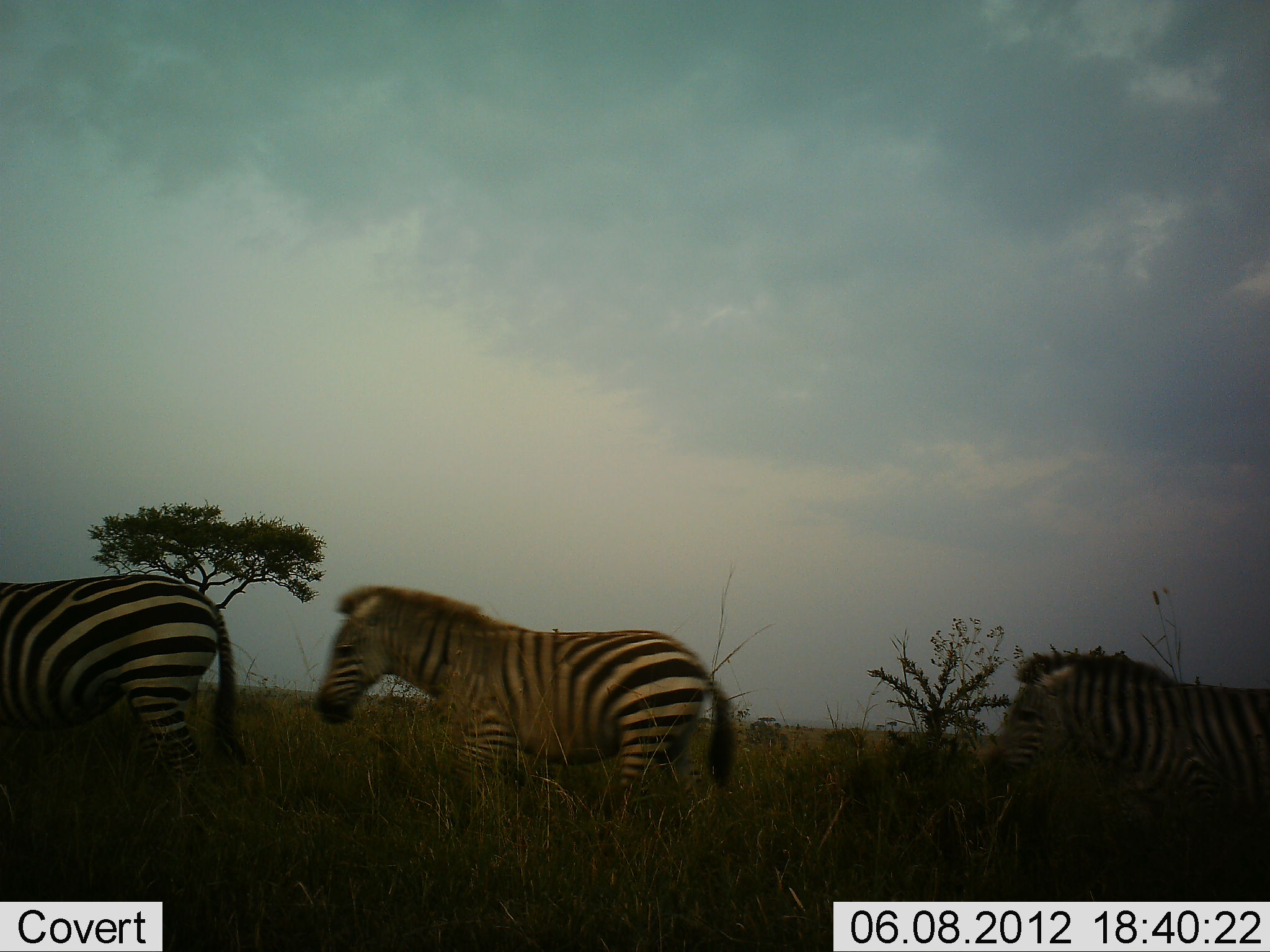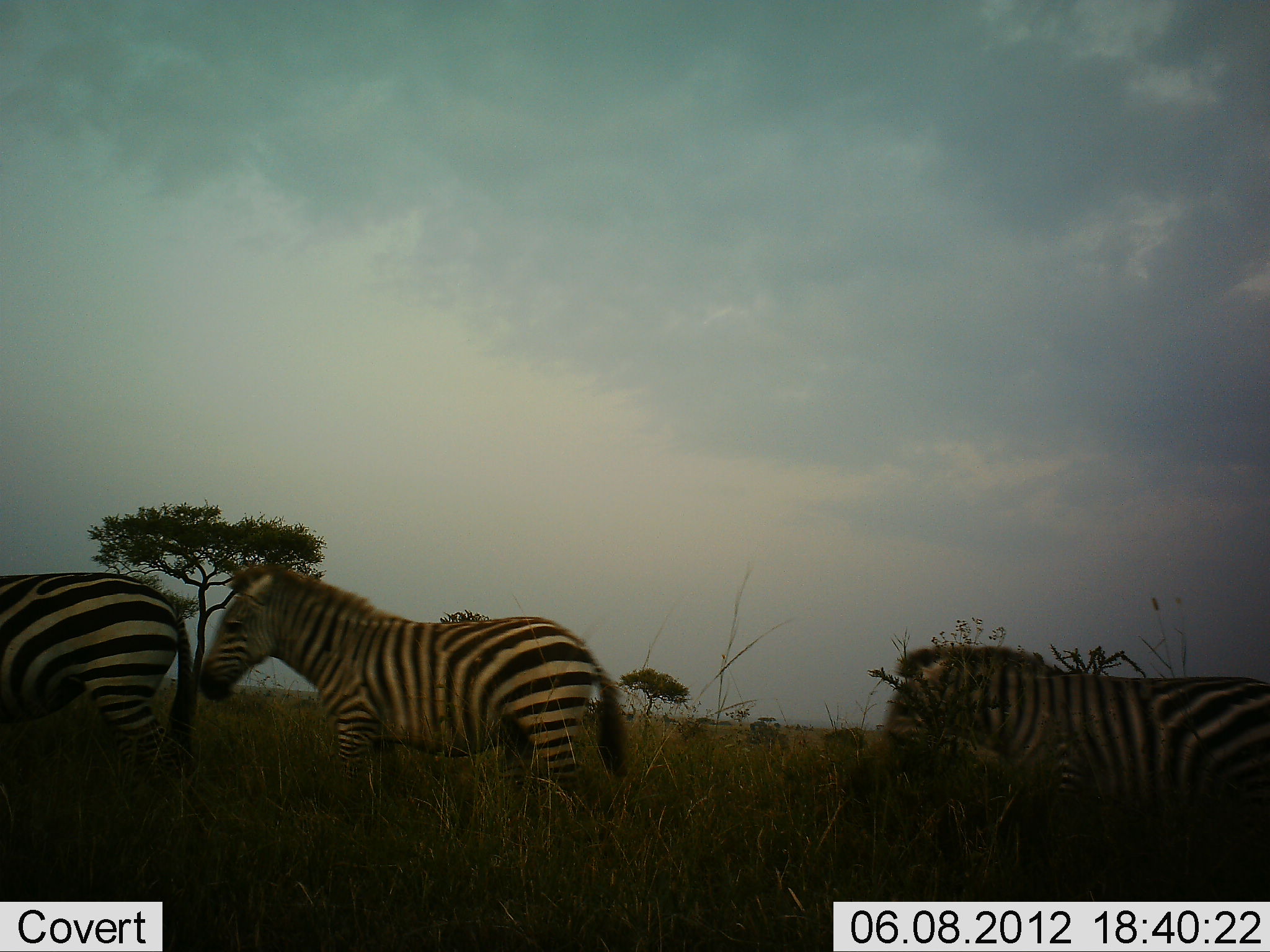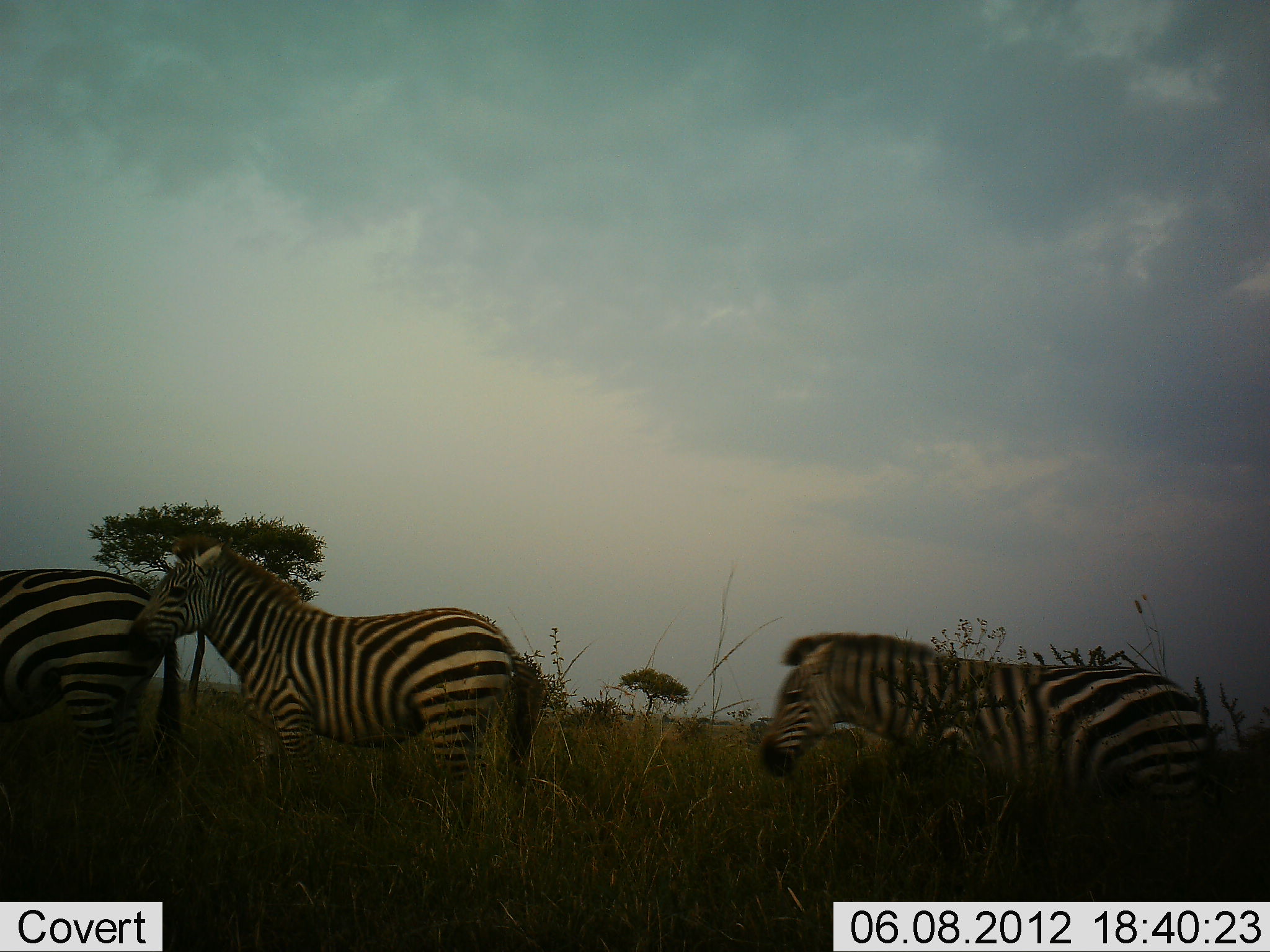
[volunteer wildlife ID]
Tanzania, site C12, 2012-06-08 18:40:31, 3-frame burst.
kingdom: Animalia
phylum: Chordata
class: Mammalia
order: Perissodactyla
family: Equidae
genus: Equus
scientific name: Equus quagga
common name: plains zebra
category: zebra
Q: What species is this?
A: Zebra (plains zebra) (Equus quagga).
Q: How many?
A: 3.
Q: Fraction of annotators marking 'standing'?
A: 0%.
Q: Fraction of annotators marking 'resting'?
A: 0%.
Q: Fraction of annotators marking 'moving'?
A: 100%.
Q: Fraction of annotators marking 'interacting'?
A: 0%.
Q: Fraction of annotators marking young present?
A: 10%.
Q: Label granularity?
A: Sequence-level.